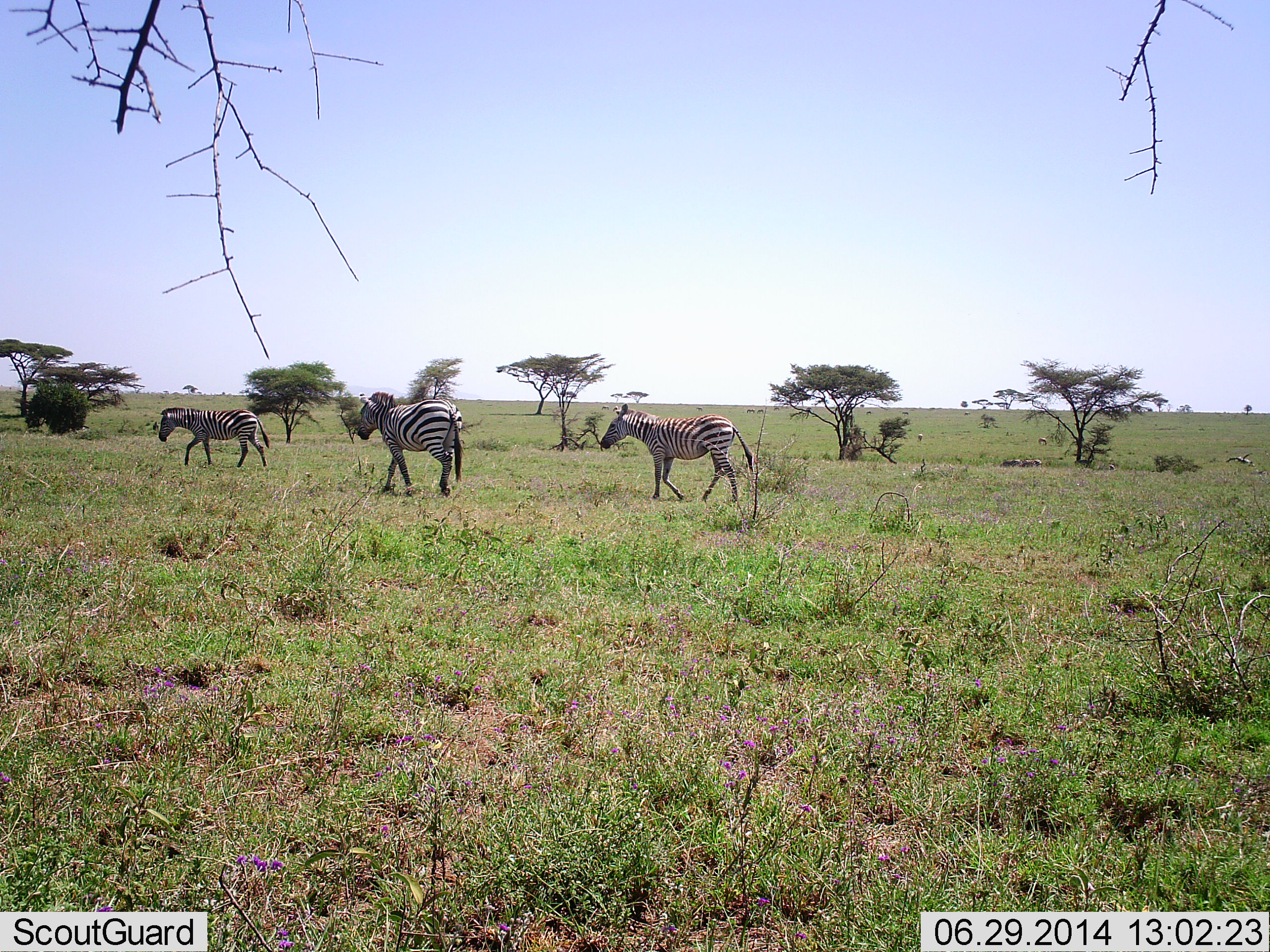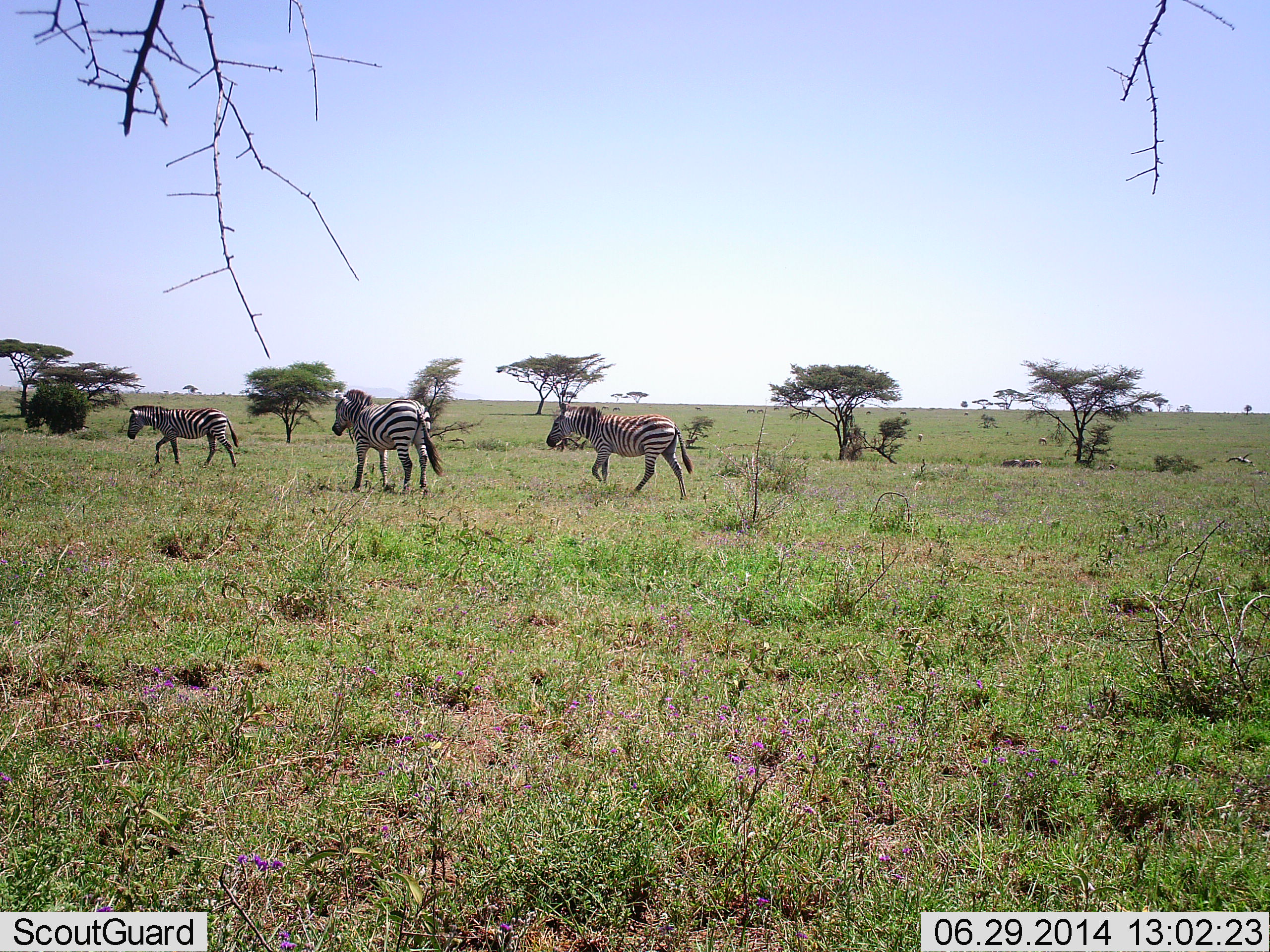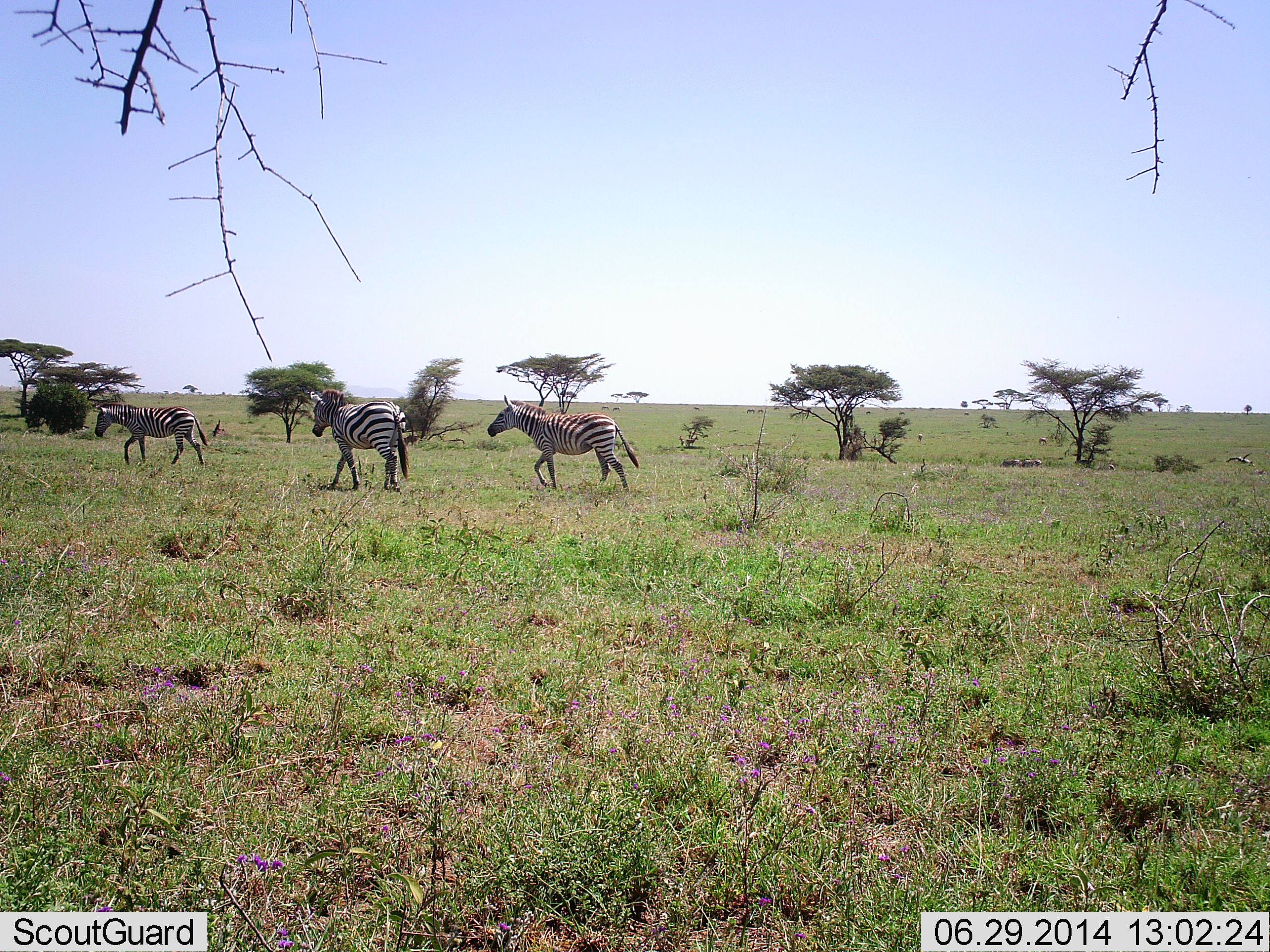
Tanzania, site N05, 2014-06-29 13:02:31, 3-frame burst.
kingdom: Animalia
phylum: Chordata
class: Mammalia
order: Perissodactyla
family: Equidae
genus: Equus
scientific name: Equus quagga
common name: plains zebra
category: zebra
Zebra (plains zebra) (Equus quagga), count 3. Behavior (volunteer vote fractions): standing 0%, resting 0%, moving 100%, interacting 0%. Young present (vote fraction): 0%. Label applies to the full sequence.